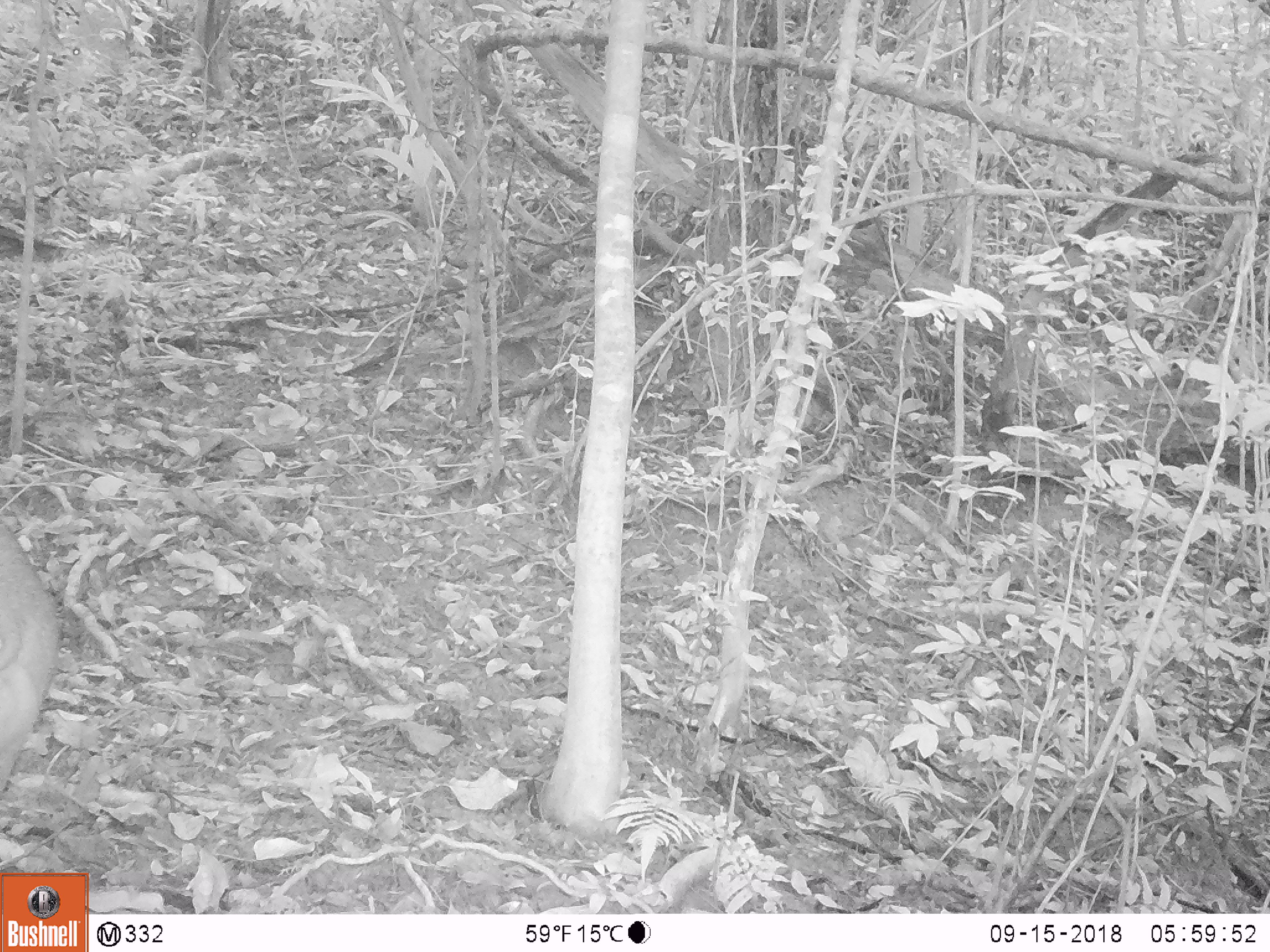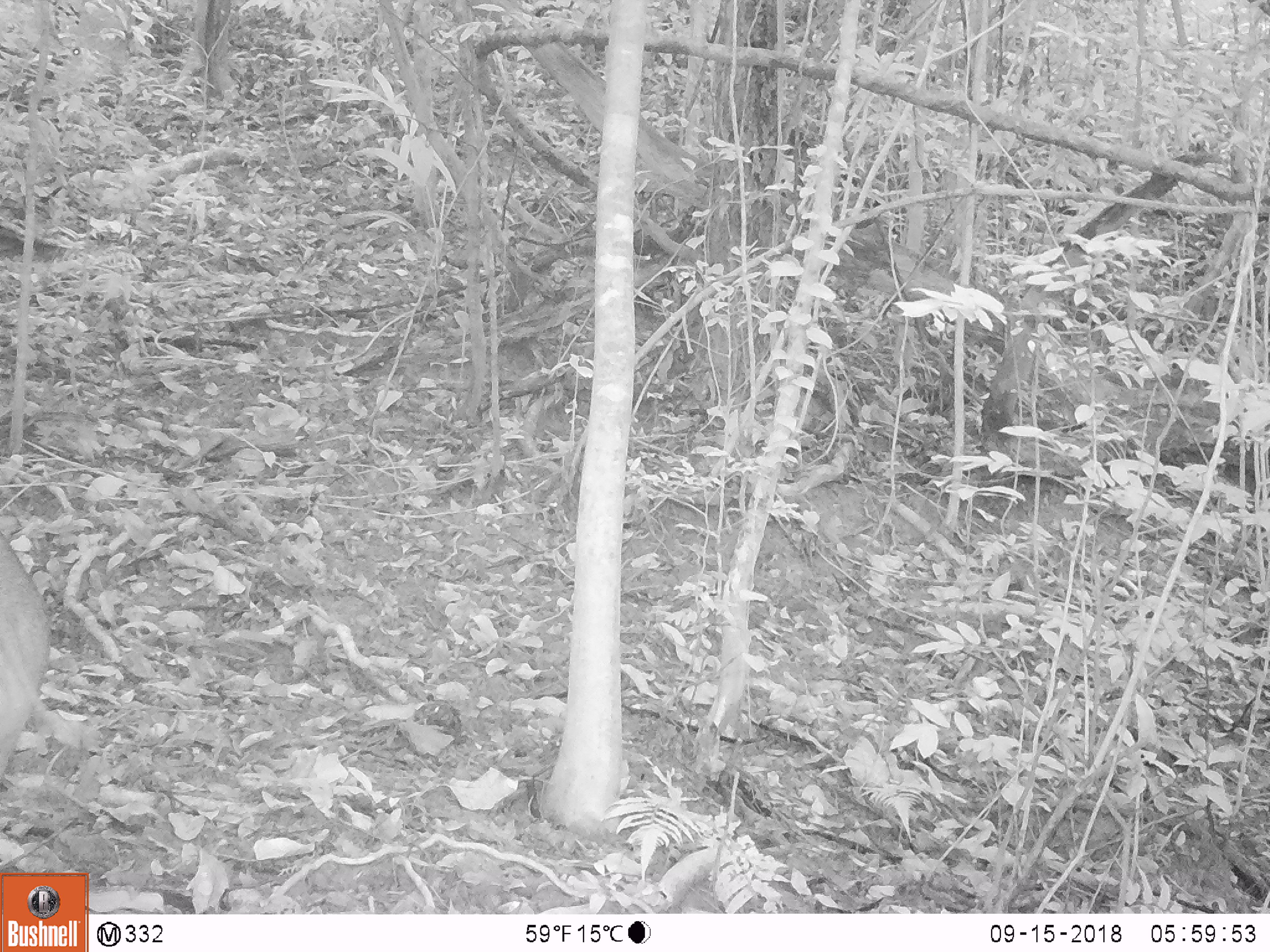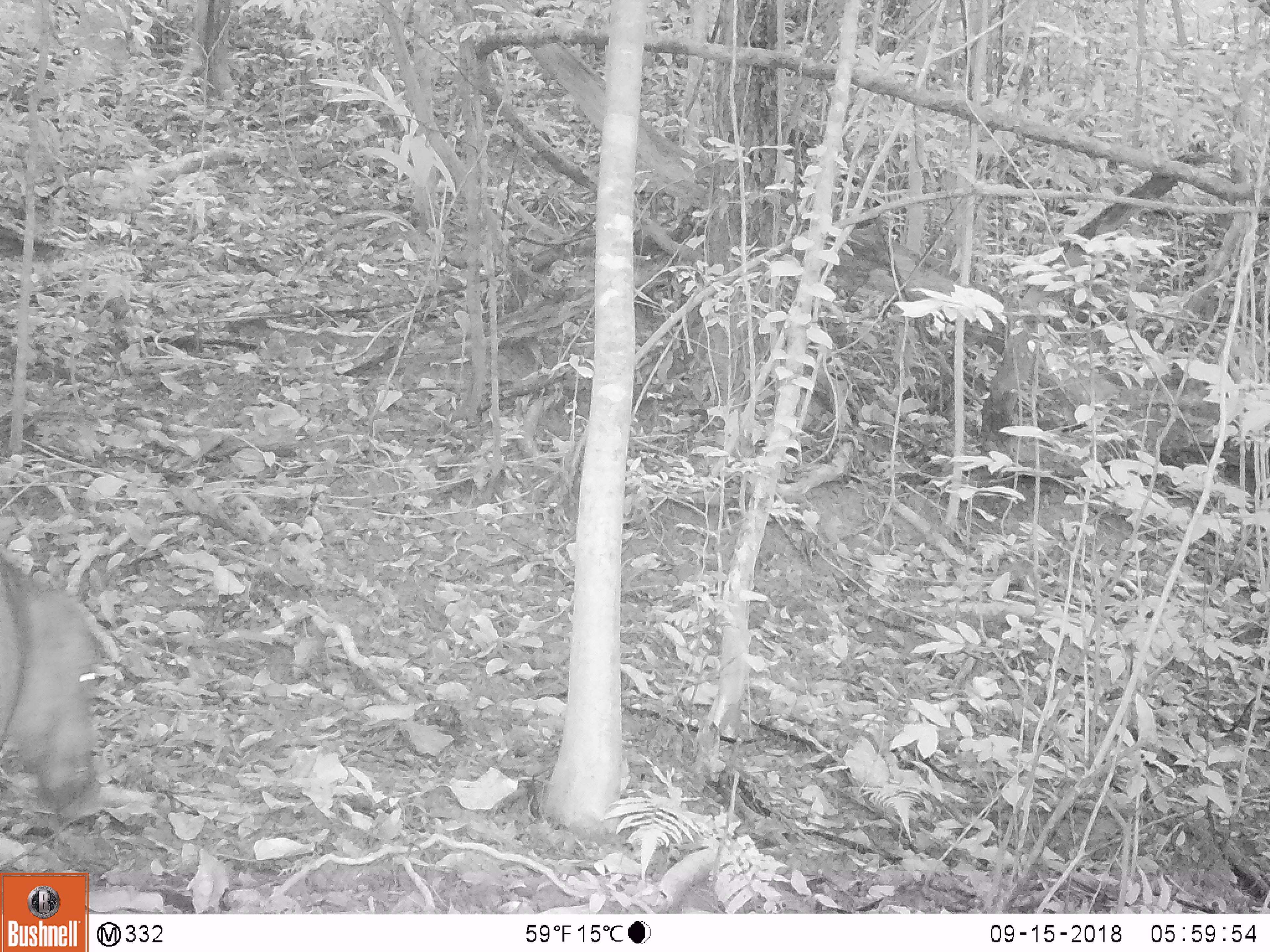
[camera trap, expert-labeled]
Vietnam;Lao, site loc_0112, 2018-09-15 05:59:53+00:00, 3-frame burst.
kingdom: Animalia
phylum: Chordata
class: Mammalia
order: Artiodactyla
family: Suidae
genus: Sus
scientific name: Sus scrofa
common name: eurasian wild pig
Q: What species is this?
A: Eurasian wild pig (Sus scrofa).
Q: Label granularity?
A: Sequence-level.